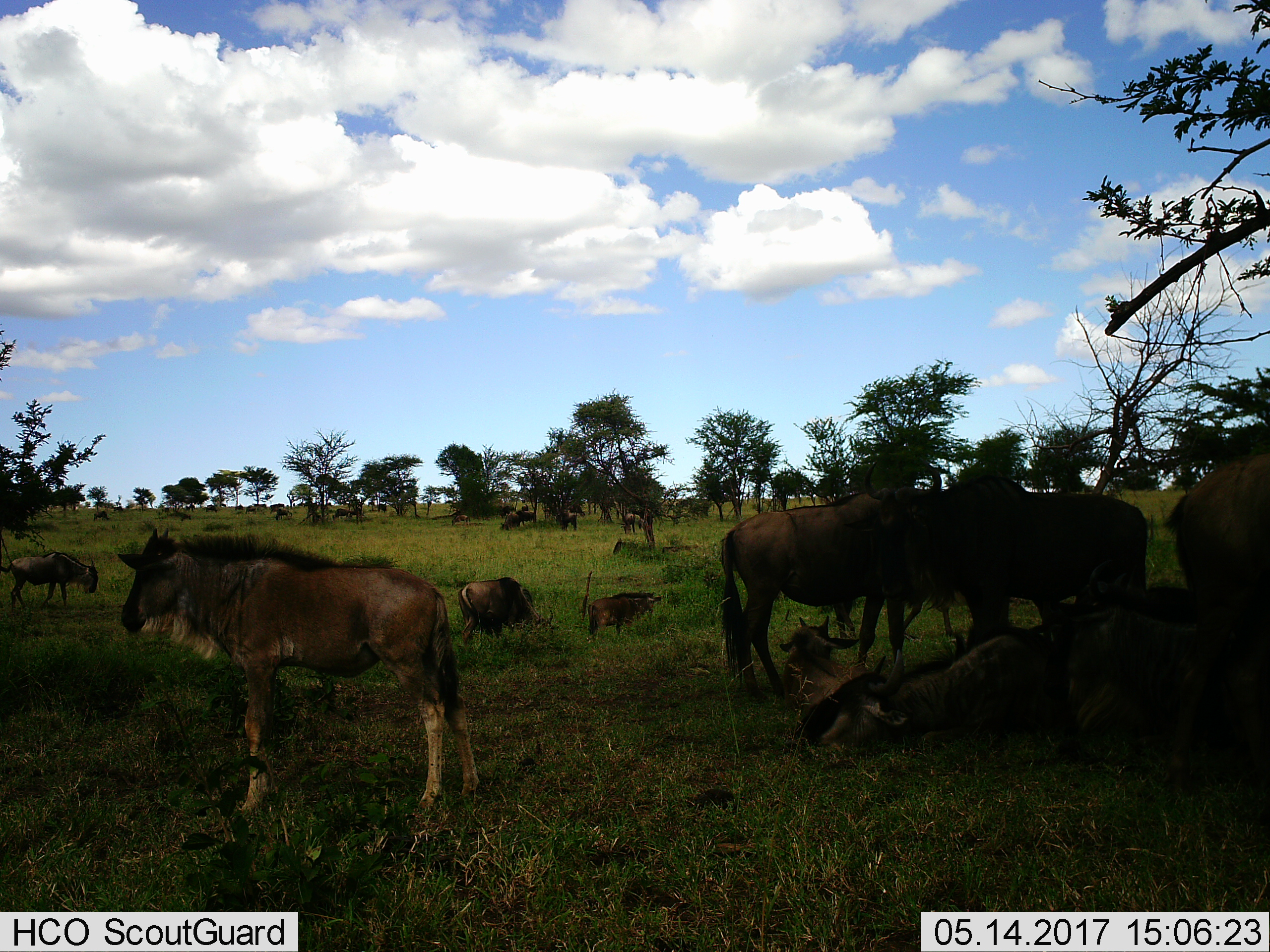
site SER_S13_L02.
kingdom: Animalia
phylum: Chordata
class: Mammalia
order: Artiodactyla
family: Bovidae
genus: Connochaetes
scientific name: Connochaetes taurinus taurinus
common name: blue wildebeest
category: wildebeestblue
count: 11-50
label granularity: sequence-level